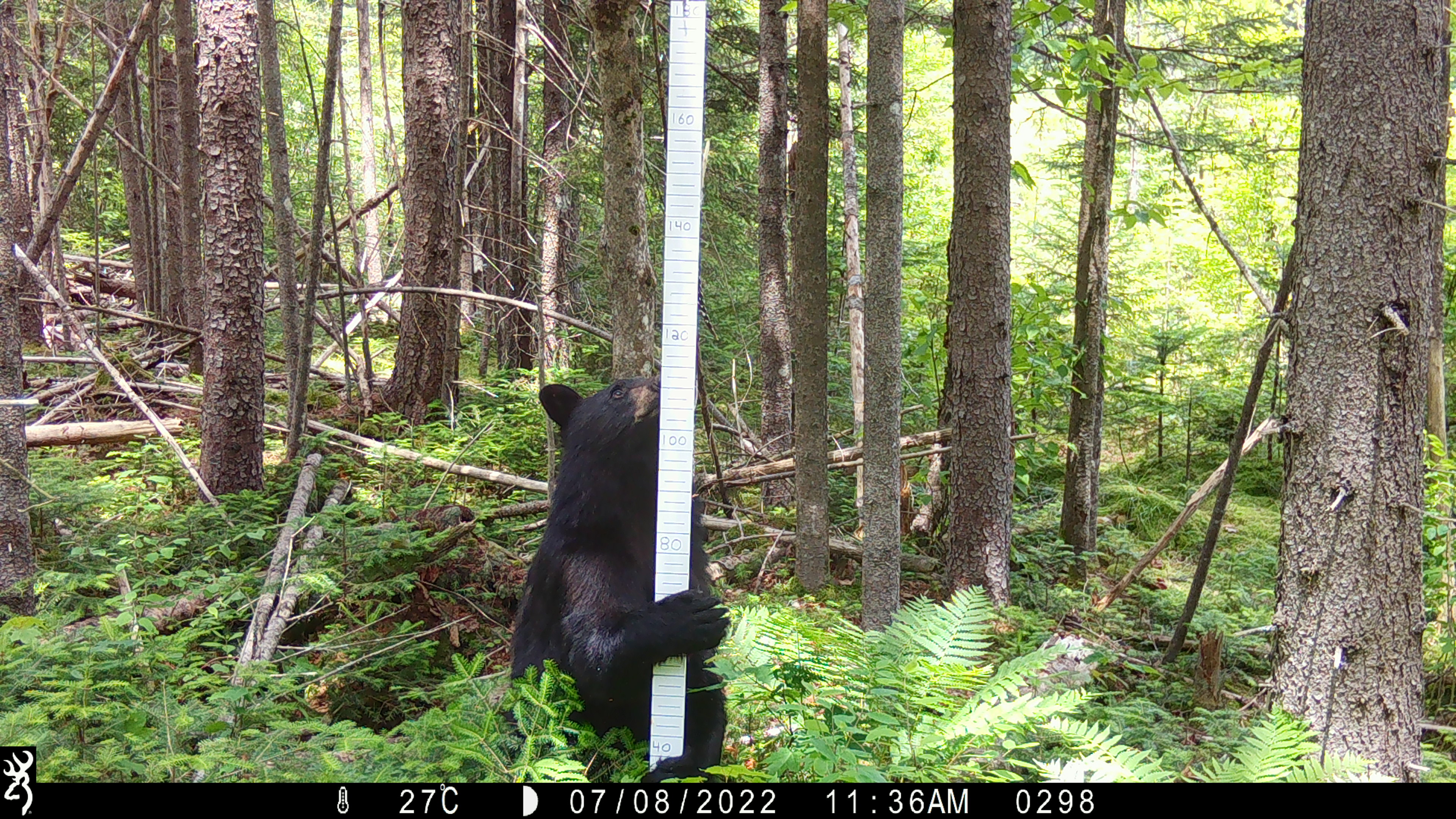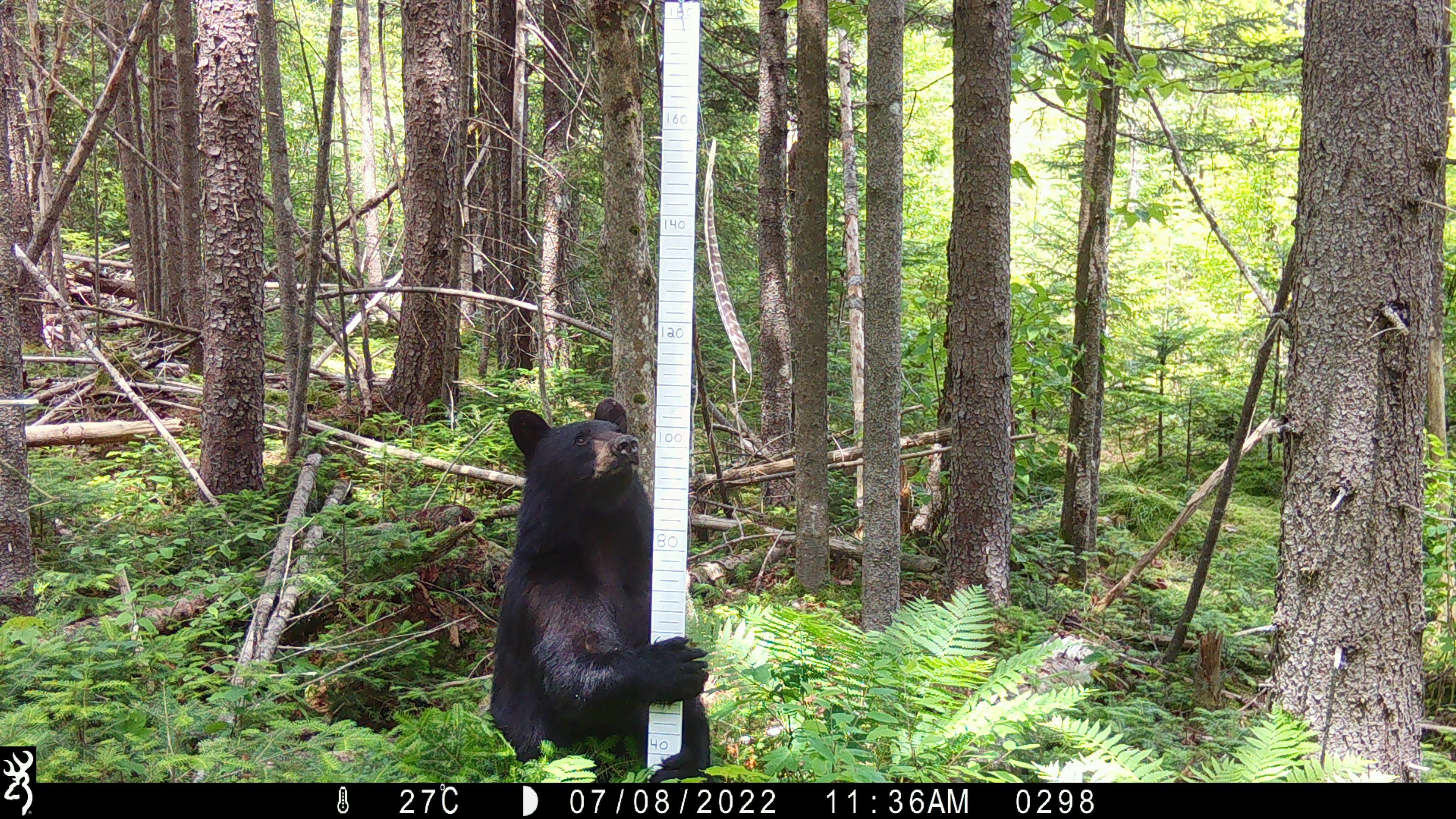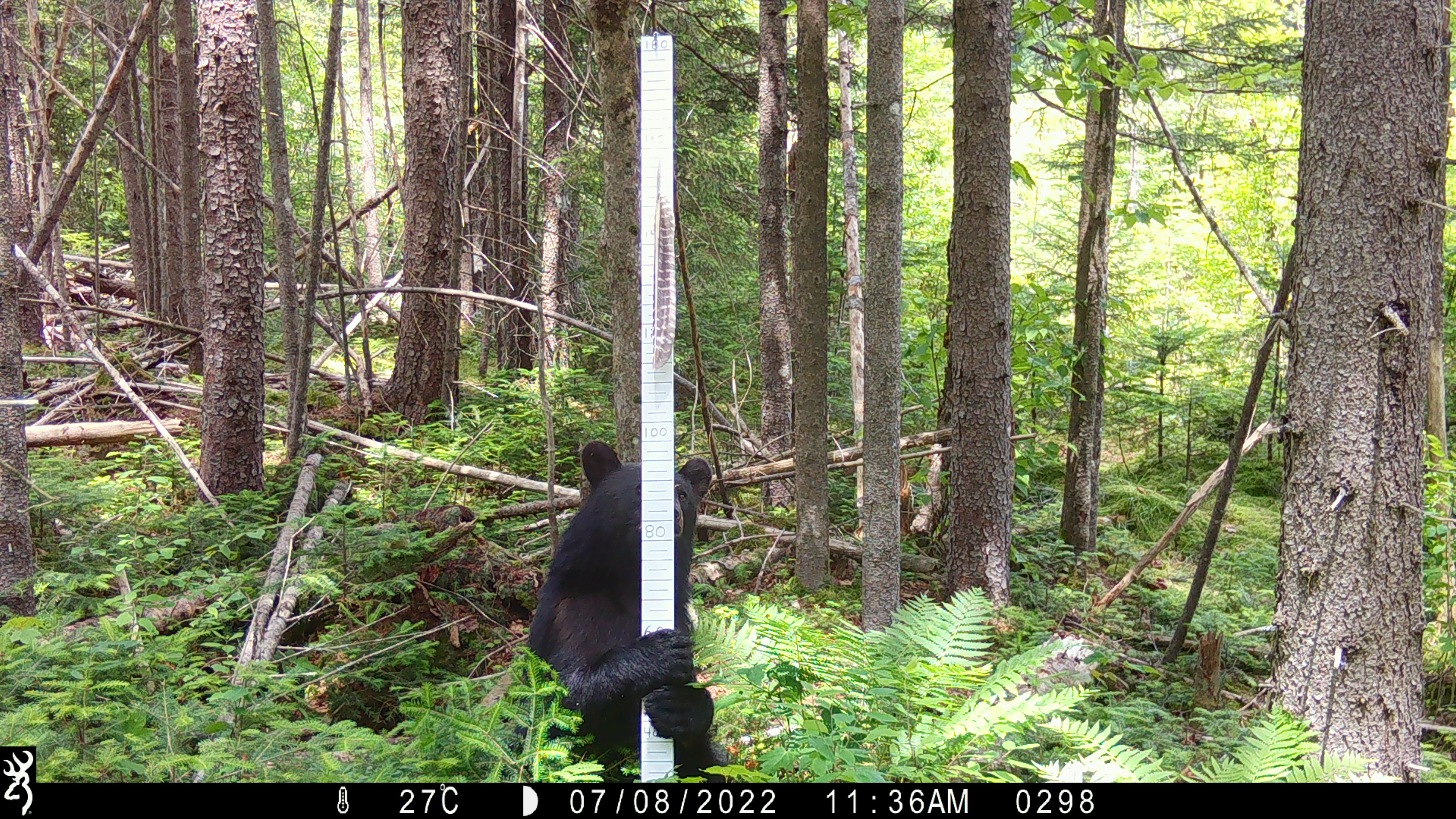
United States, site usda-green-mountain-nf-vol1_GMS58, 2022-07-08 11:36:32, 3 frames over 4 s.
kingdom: Animalia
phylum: Chordata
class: Mammalia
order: Carnivora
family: Ursidae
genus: Ursus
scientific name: Ursus americanus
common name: black bear